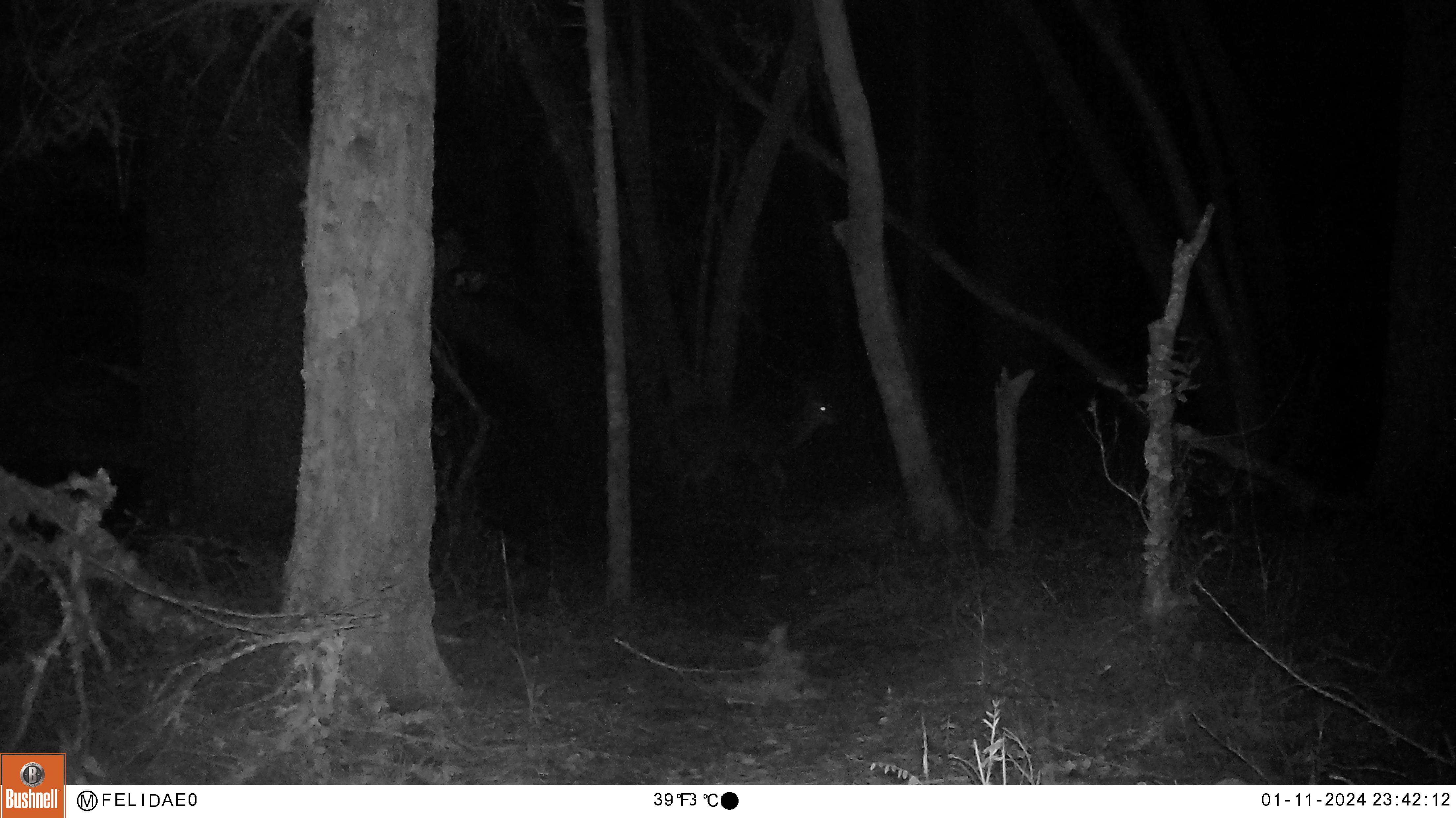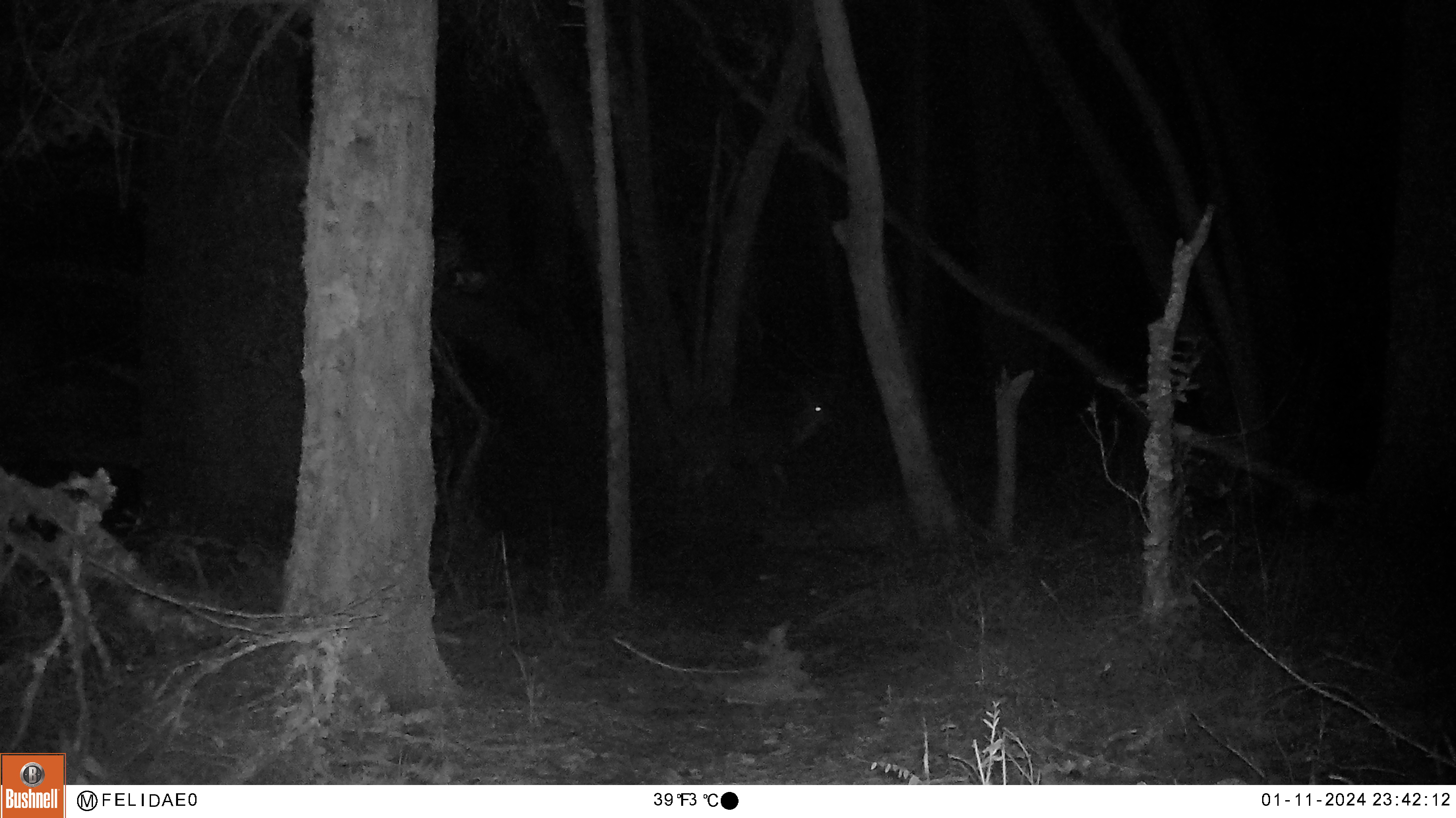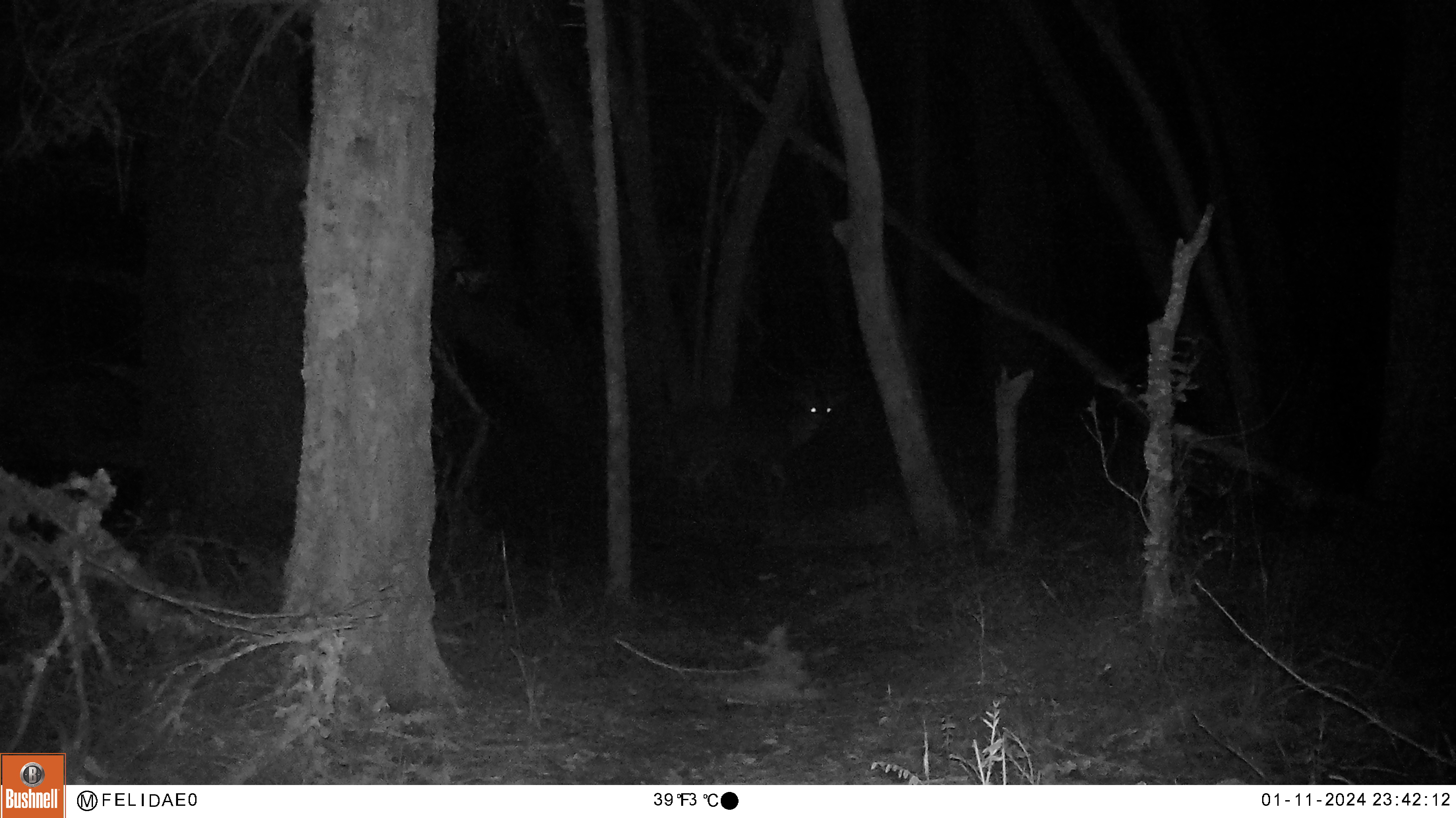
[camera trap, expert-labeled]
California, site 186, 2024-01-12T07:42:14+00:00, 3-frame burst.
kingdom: Animalia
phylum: Chordata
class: Mammalia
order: Artiodactyla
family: Cervidae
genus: Odocoileus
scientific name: Odocoileus hemionus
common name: mule deer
Mule deer (Odocoileus hemionus).